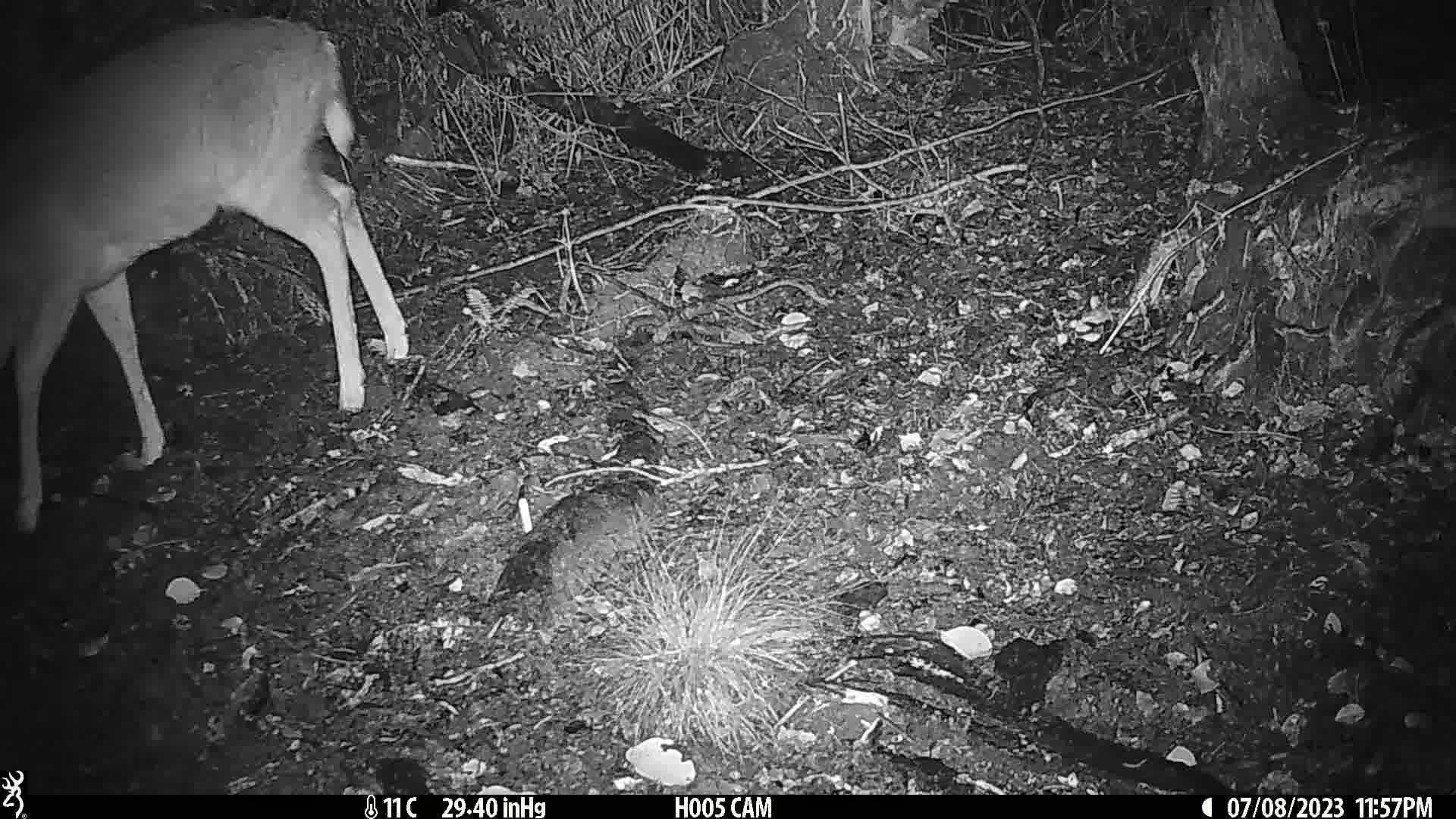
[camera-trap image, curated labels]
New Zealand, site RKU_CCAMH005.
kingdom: Animalia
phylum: Chordata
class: Mammalia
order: Artiodactyla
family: Cervidae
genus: Odocoileus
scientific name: Odocoileus virginianus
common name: white-tailed deer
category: white tailed deer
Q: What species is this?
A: White tailed deer (white-tailed deer) (Odocoileus virginianus).